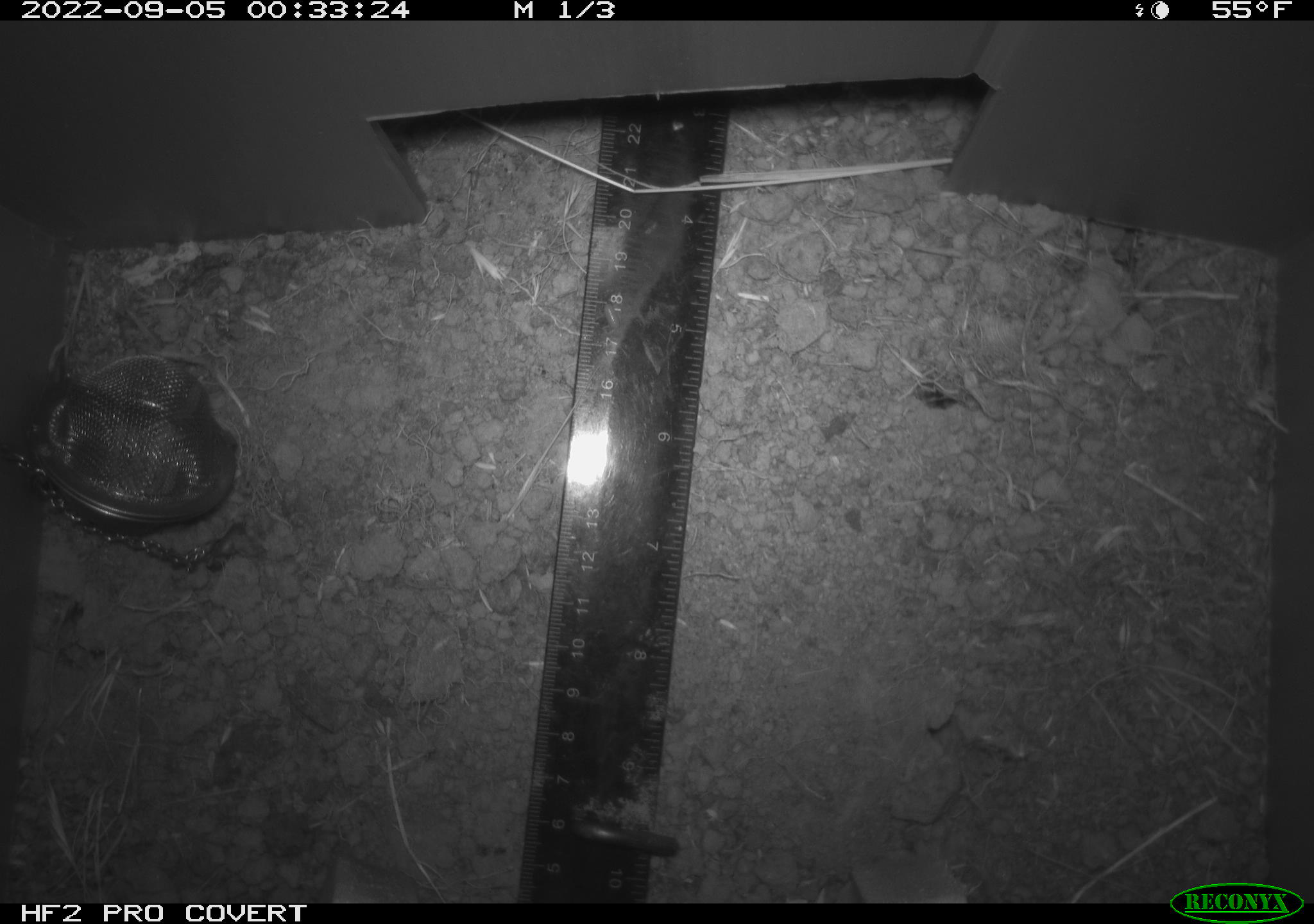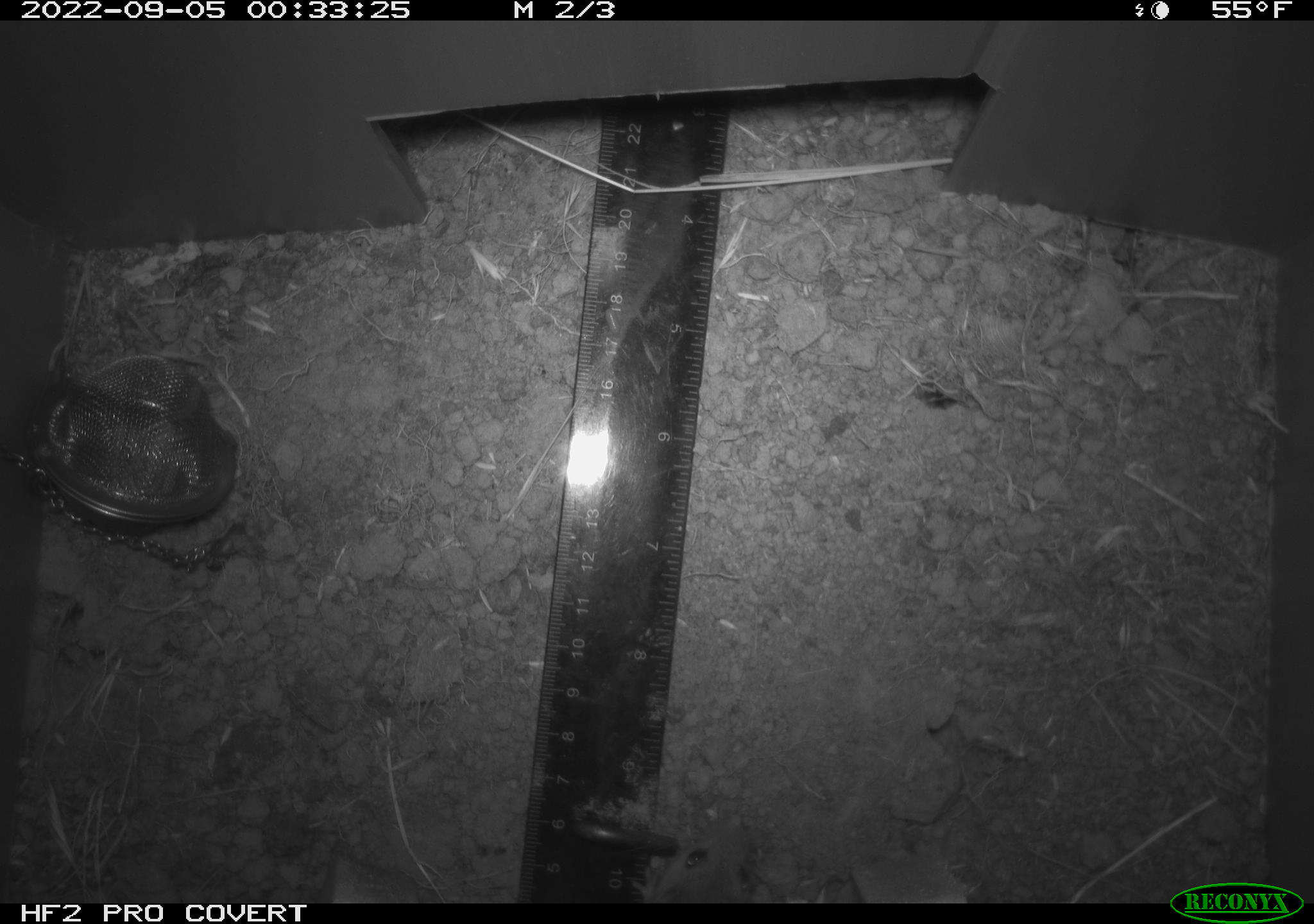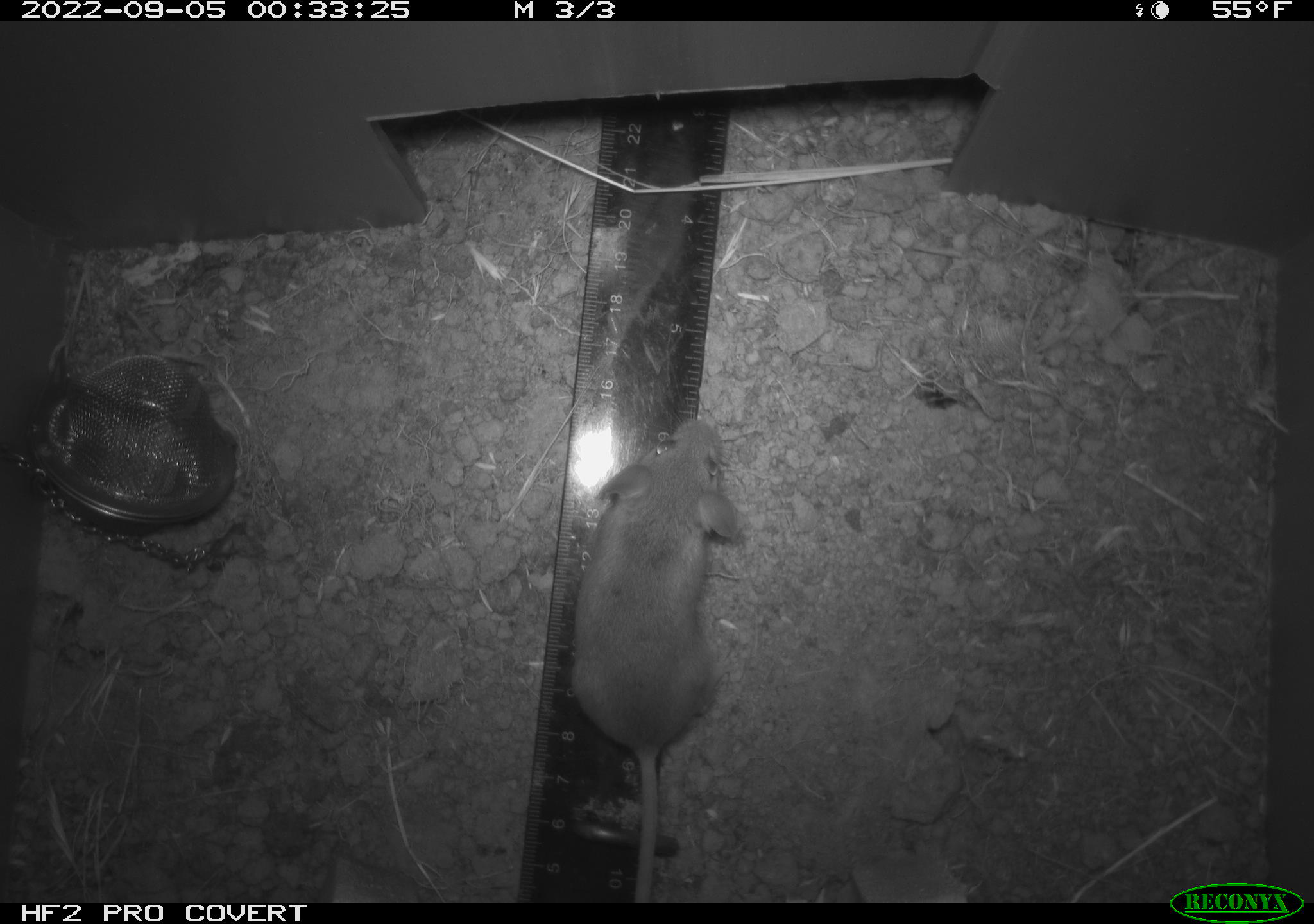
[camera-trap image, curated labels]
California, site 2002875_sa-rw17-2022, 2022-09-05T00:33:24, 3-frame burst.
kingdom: Animalia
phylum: Chordata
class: Mammalia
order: Rodentia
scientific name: Rodentia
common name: mouse species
Mouse species (Rodentia).